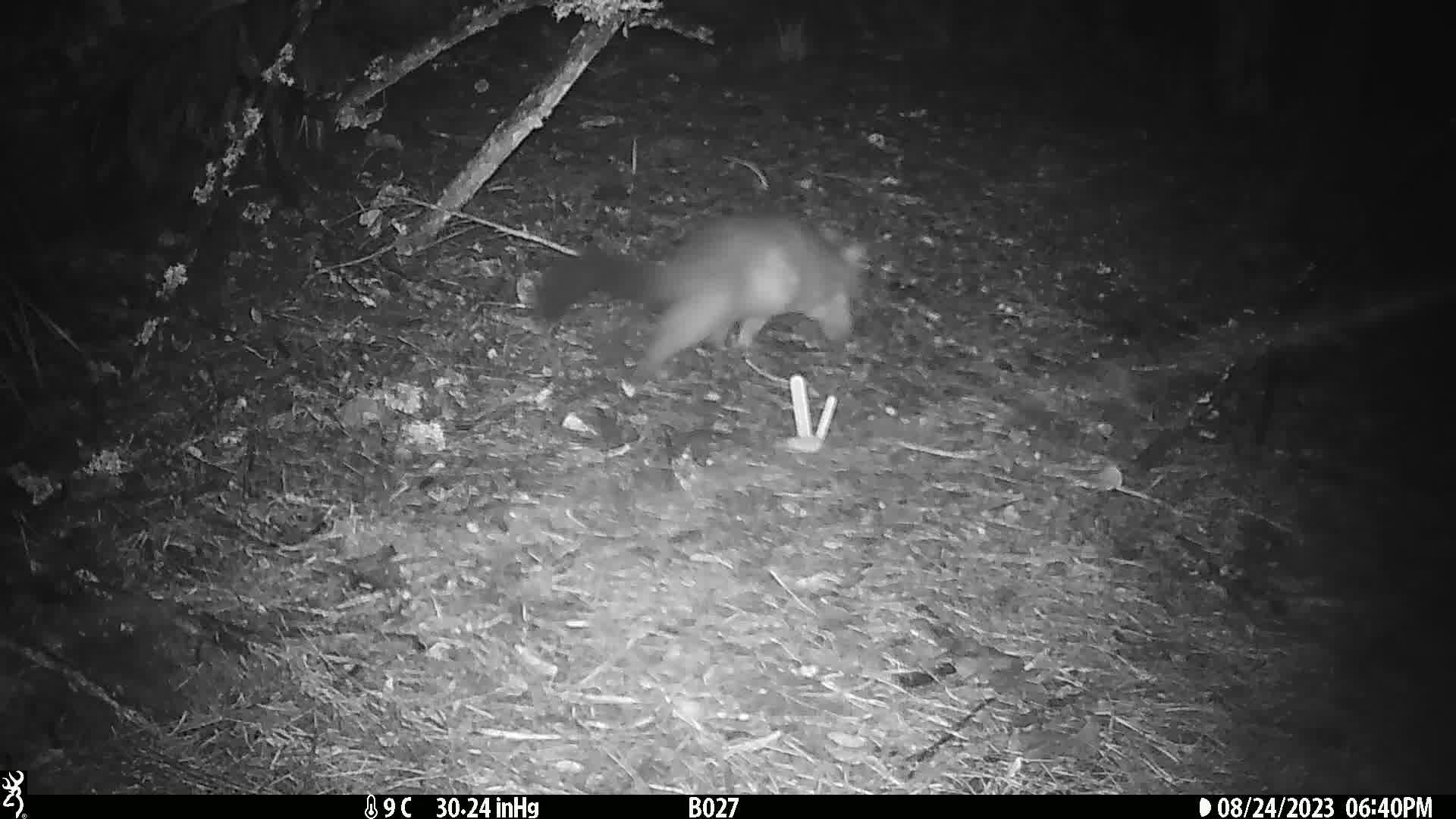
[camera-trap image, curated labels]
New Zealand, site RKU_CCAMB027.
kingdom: Animalia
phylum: Chordata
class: Mammalia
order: Diprotodontia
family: Phalangeridae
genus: Trichosurus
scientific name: Trichosurus vulpecula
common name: common brushtail possum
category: possum